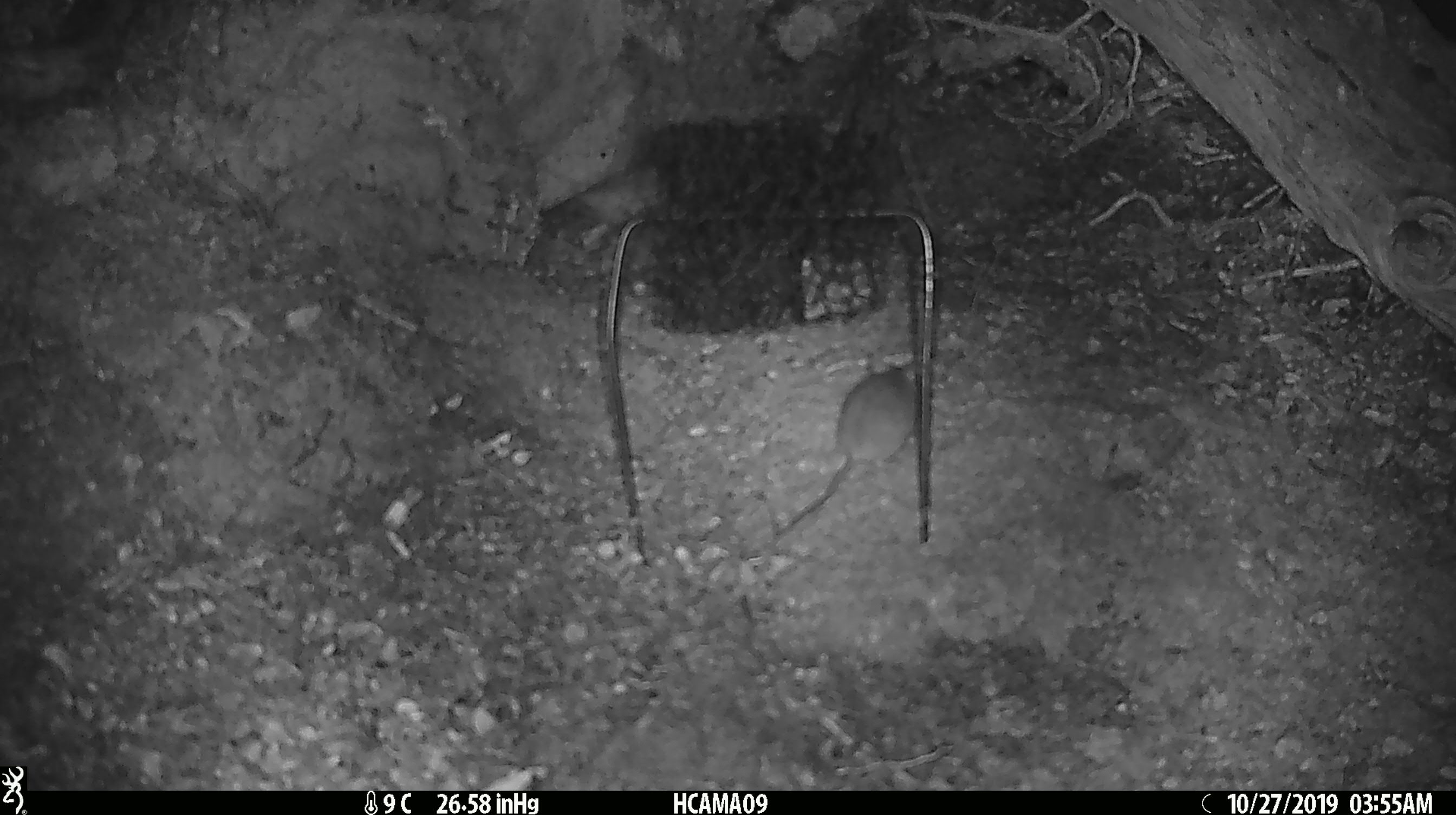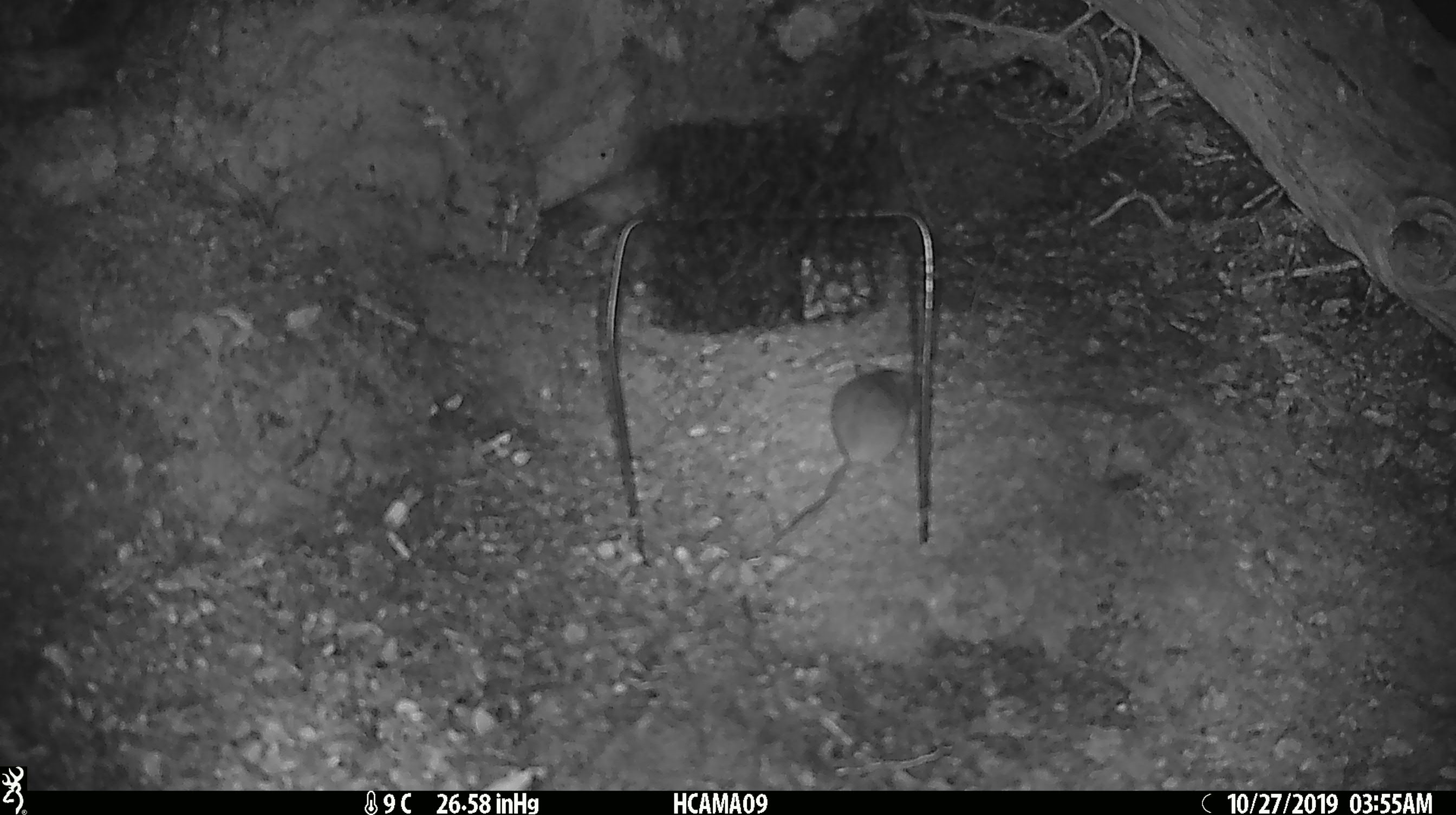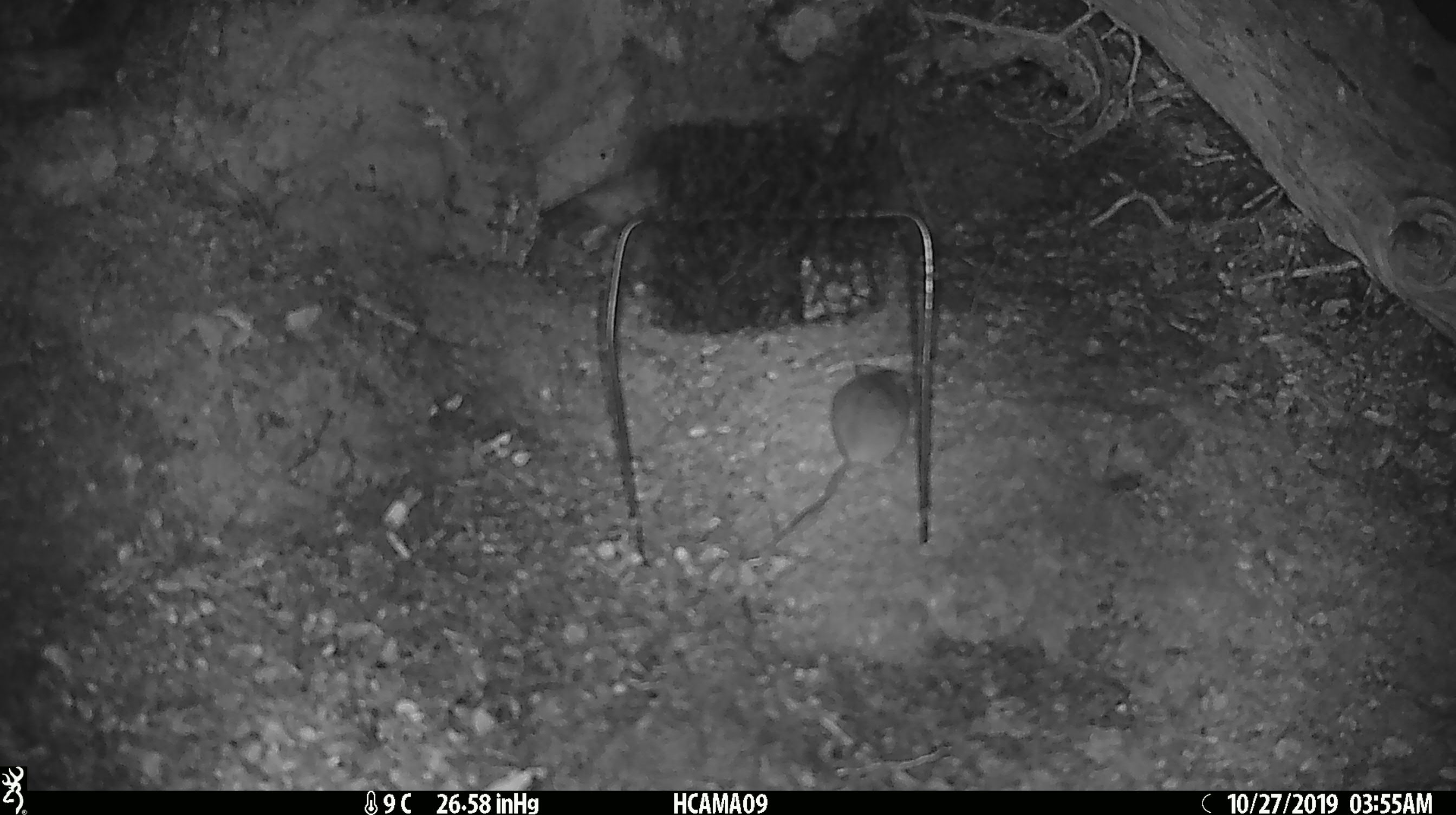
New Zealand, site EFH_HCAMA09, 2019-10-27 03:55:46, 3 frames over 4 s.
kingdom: Animalia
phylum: Chordata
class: Mammalia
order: Rodentia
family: Muridae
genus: Mus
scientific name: Mus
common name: mouse